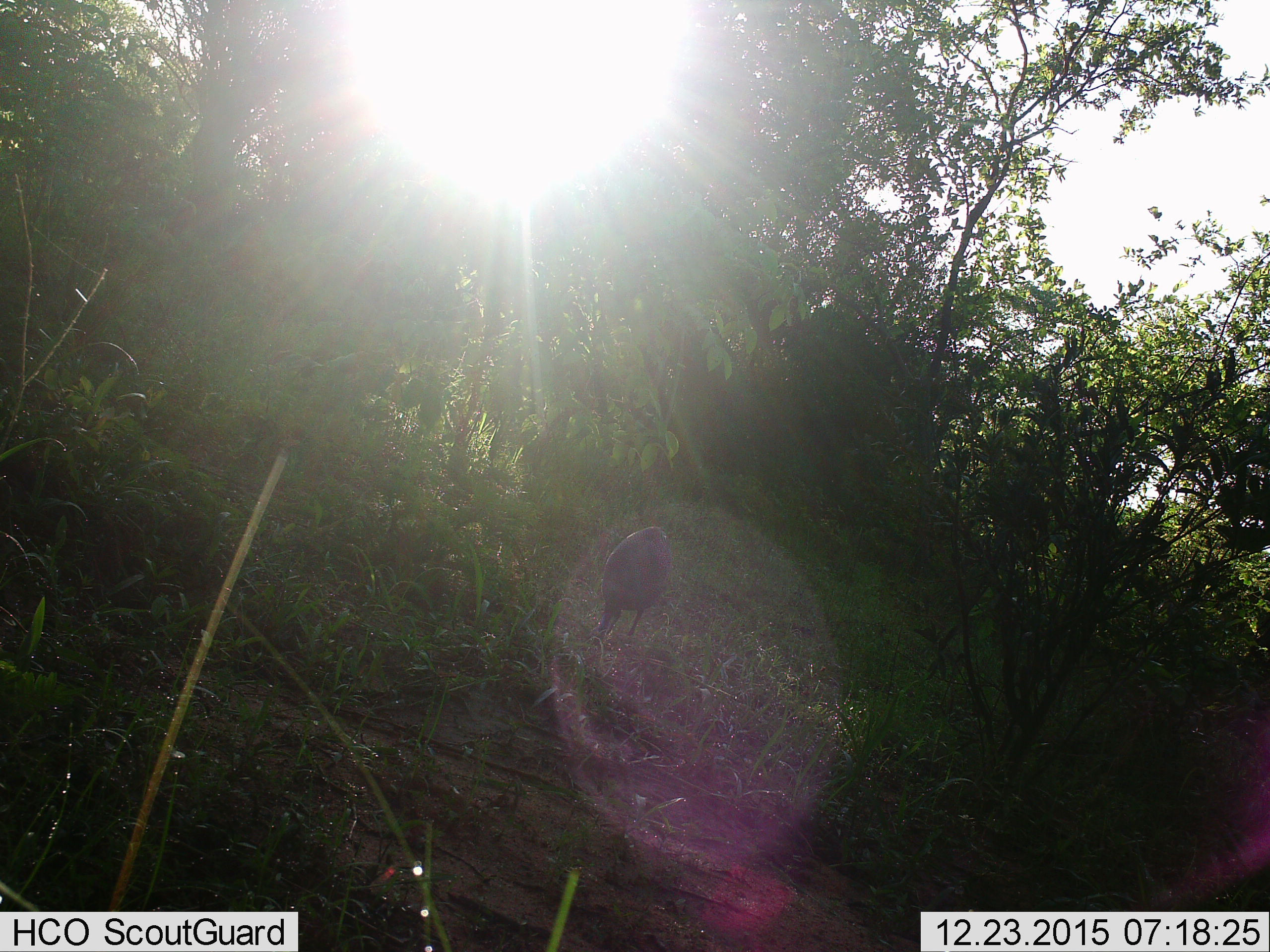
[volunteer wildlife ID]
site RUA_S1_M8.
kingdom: Animalia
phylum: Chordata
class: Aves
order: Galliformes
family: Numididae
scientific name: Numididae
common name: guineafowl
Guineafowl (Numididae), count 1. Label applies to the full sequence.